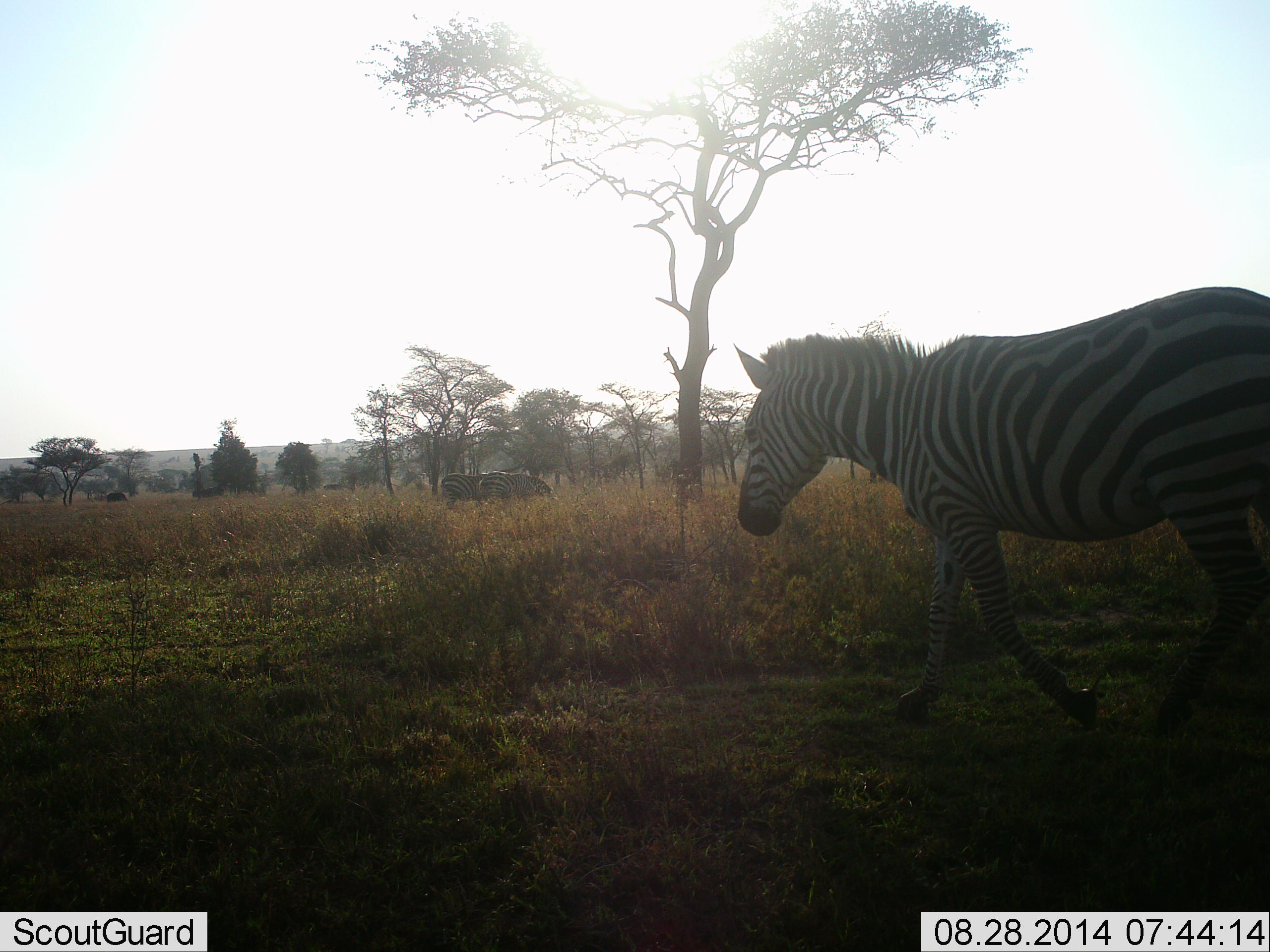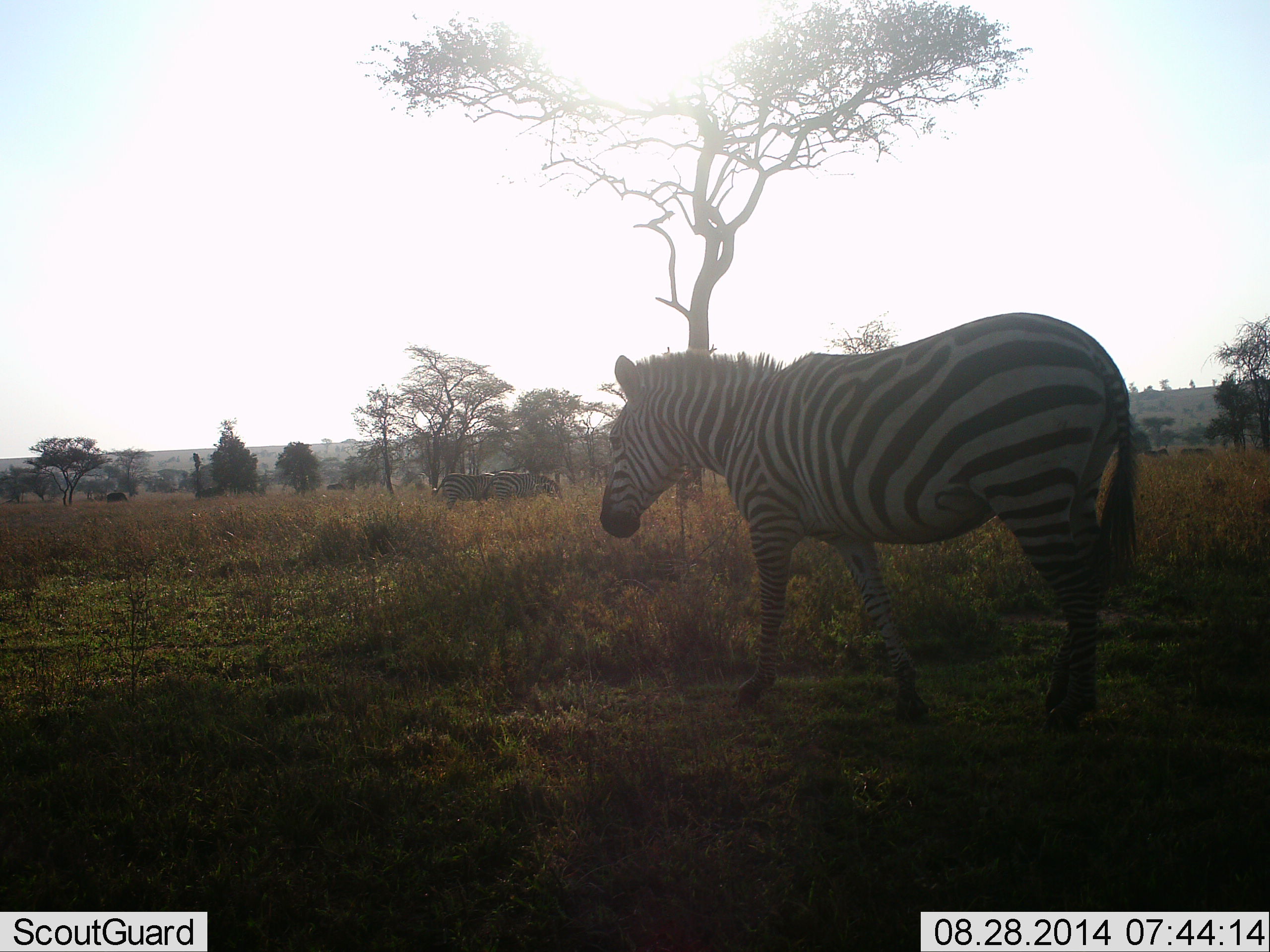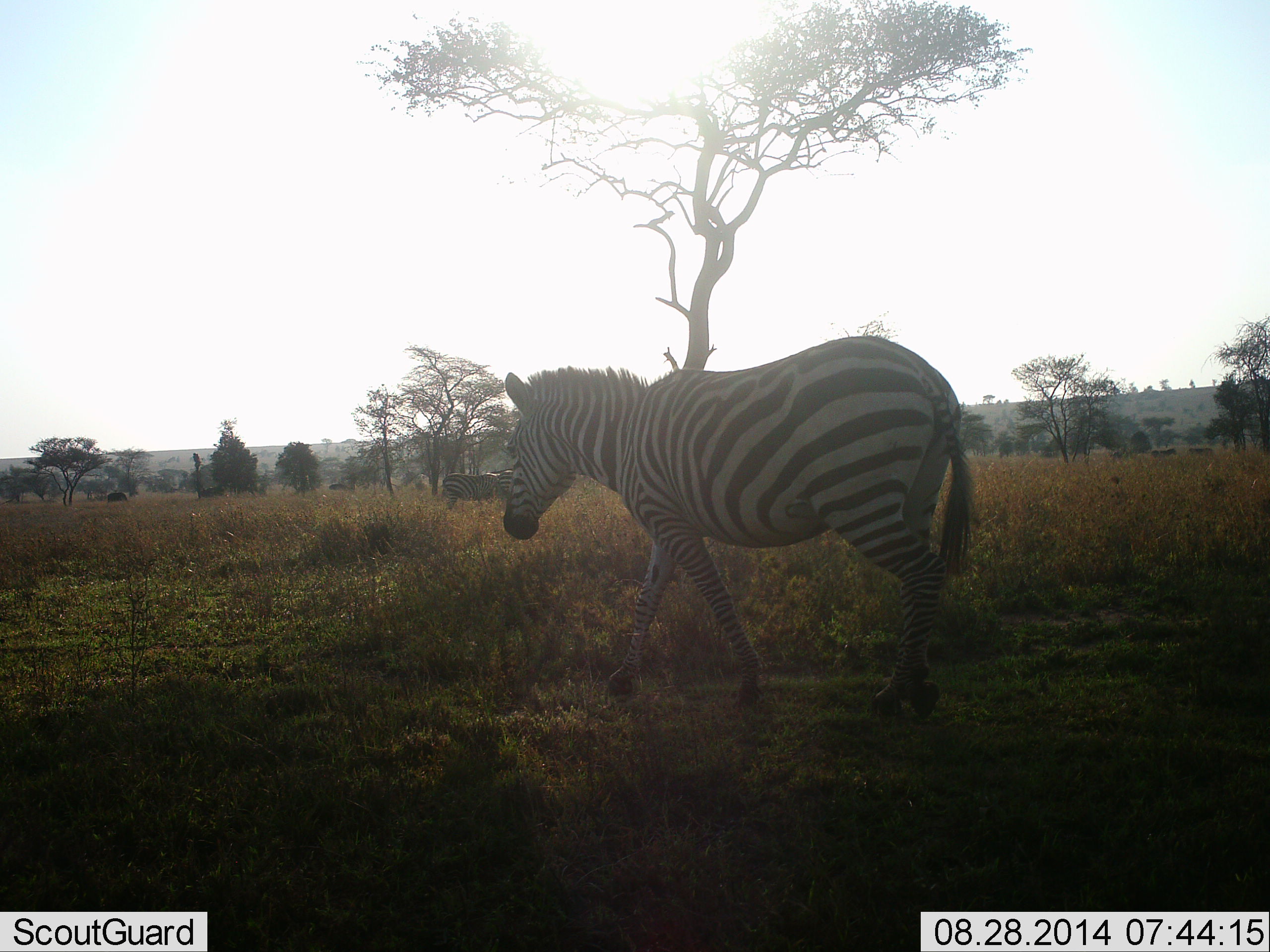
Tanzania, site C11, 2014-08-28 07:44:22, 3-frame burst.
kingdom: Animalia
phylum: Chordata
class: Mammalia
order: Perissodactyla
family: Equidae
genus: Equus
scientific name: Equus quagga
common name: plains zebra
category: zebra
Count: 3.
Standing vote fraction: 20%.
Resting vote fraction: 0%.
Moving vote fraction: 90%.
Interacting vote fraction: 0%.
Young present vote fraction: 0%.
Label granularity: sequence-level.